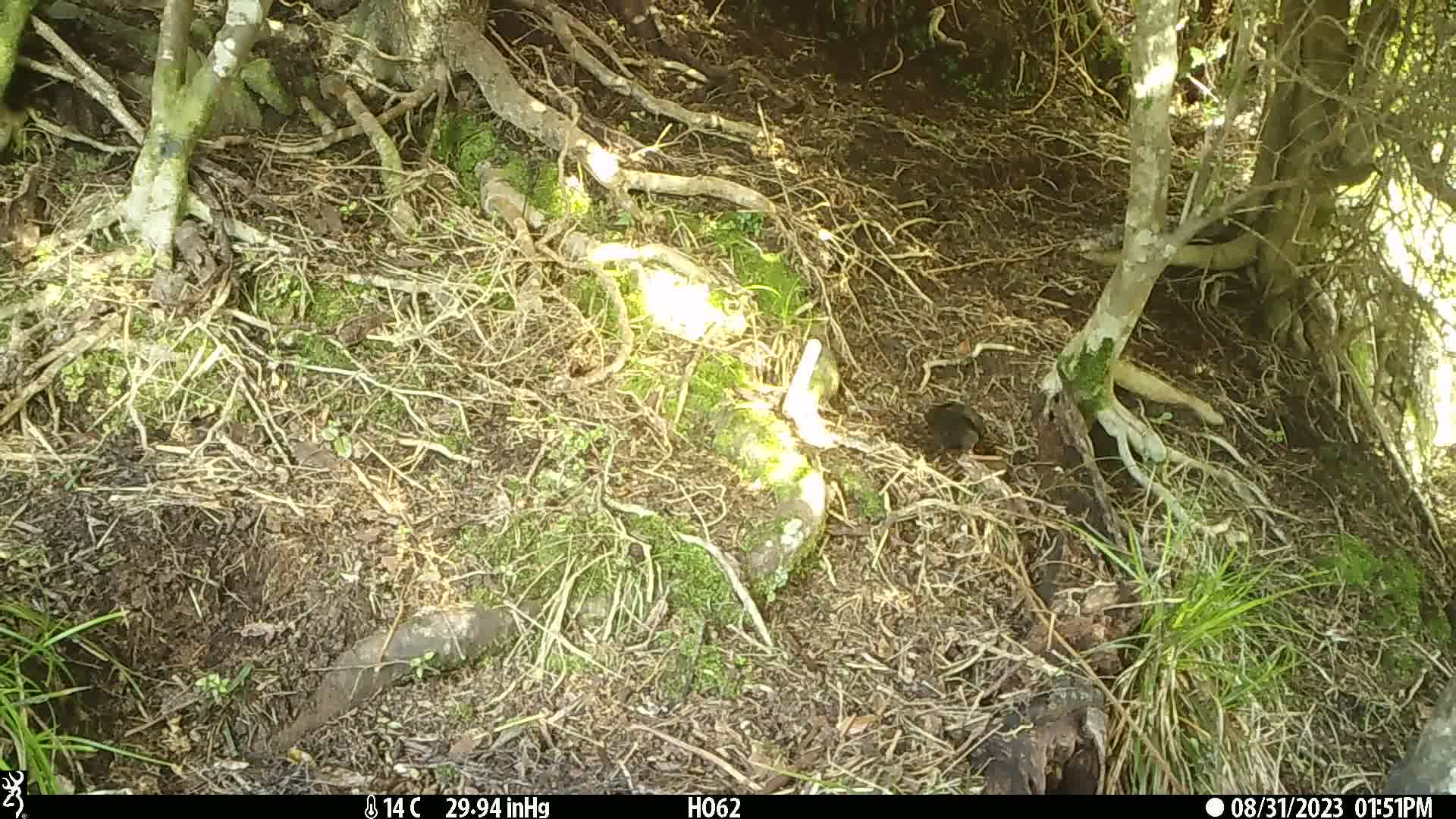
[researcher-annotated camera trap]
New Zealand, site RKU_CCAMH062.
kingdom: Animalia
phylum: Chordata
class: Aves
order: Passeriformes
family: Turdidae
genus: Turdus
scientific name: Turdus merula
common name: eurasian blackbird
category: blackbird